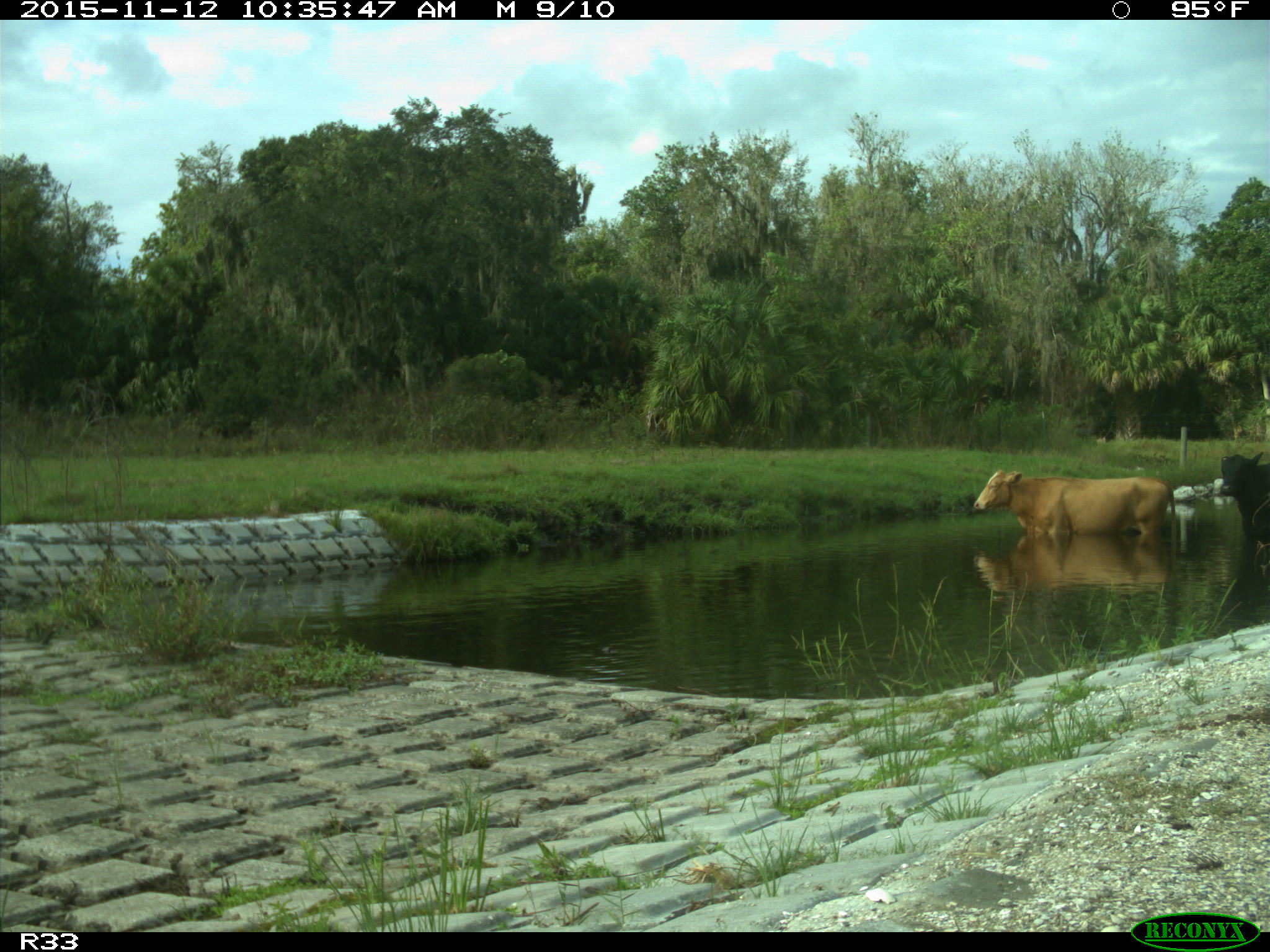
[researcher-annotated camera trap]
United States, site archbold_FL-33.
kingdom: Animalia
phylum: Chordata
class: Mammalia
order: Artiodactyla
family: Bovidae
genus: Bos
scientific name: Bos taurus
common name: domestic cow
Bos taurus (domestic cow).